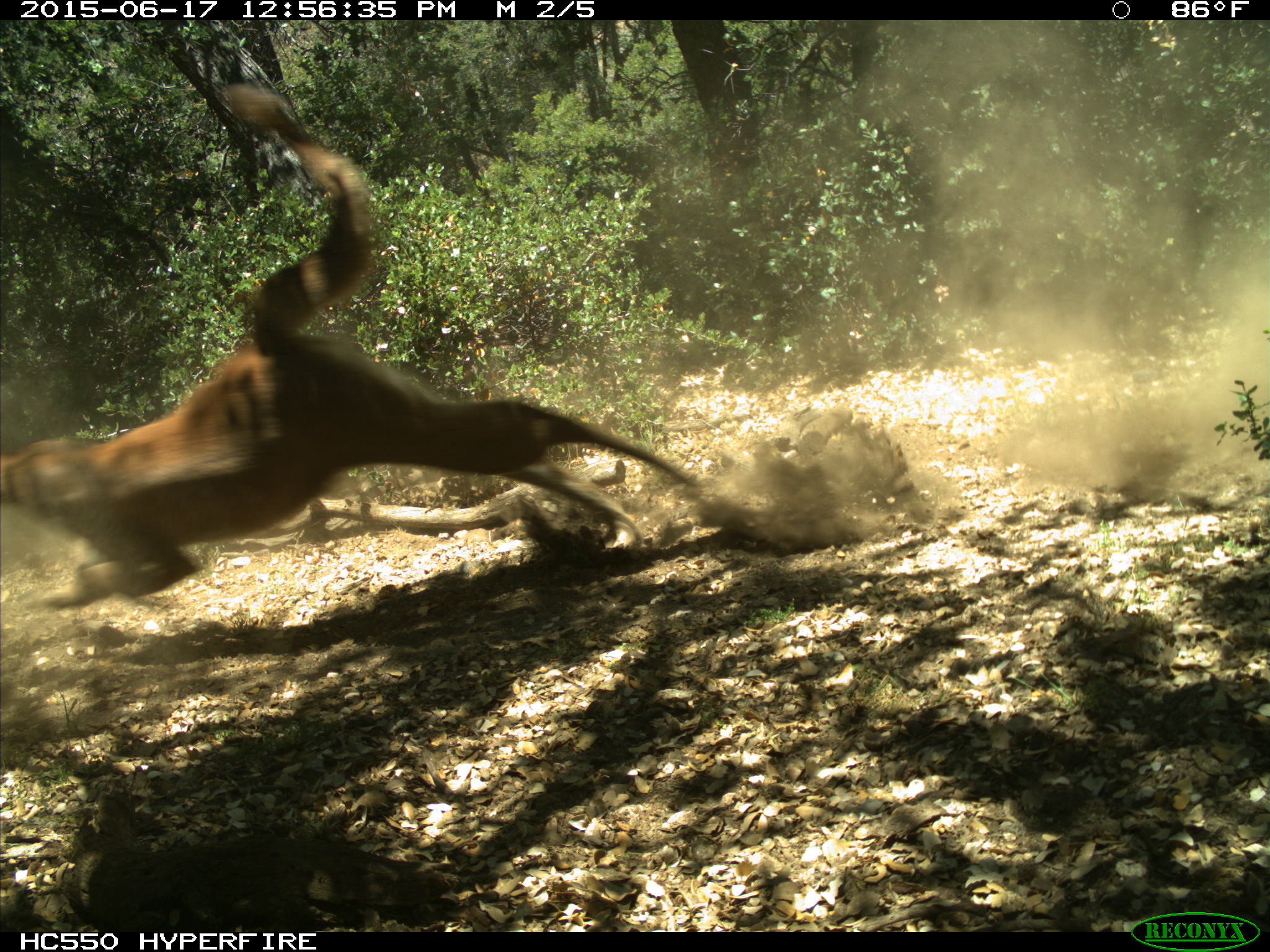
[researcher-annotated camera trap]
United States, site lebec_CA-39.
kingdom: Animalia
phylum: Chordata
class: Mammalia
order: Carnivora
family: Felidae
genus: Puma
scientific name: Puma concolor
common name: mountain lion